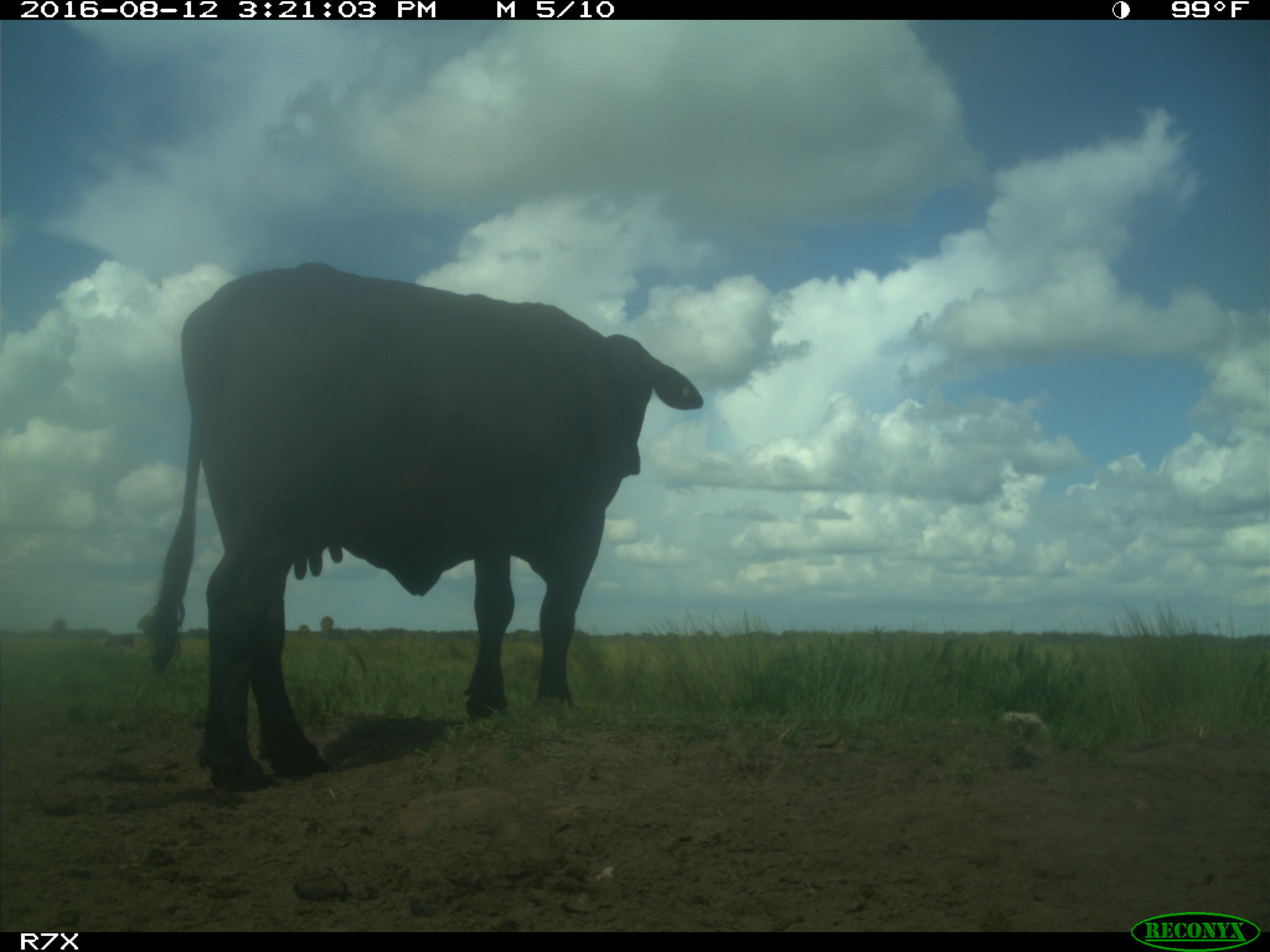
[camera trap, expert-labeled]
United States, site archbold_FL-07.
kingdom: Animalia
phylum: Chordata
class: Mammalia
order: Artiodactyla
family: Bovidae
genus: Bos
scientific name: Bos taurus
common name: domestic cow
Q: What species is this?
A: Bos taurus (domestic cow).